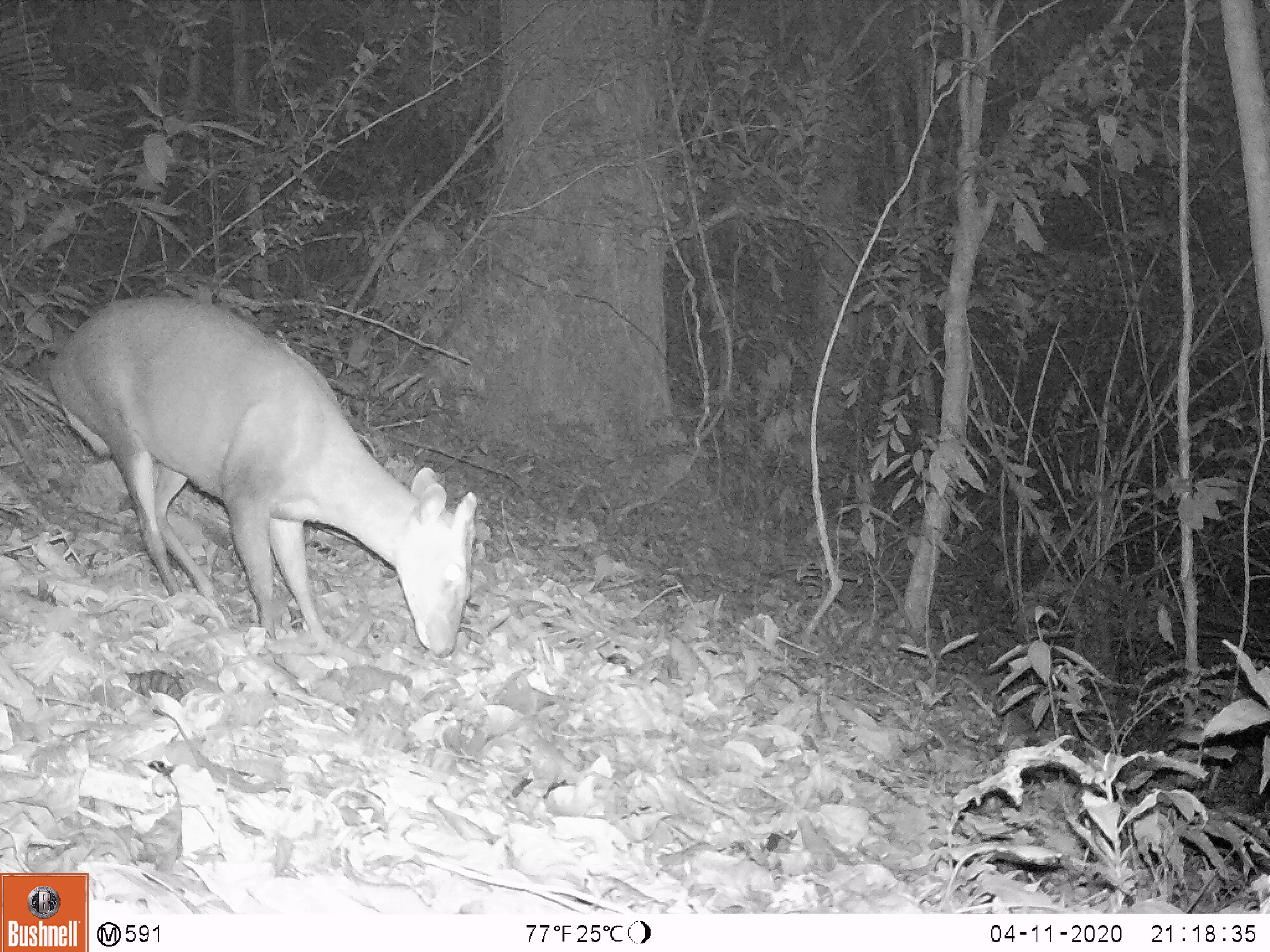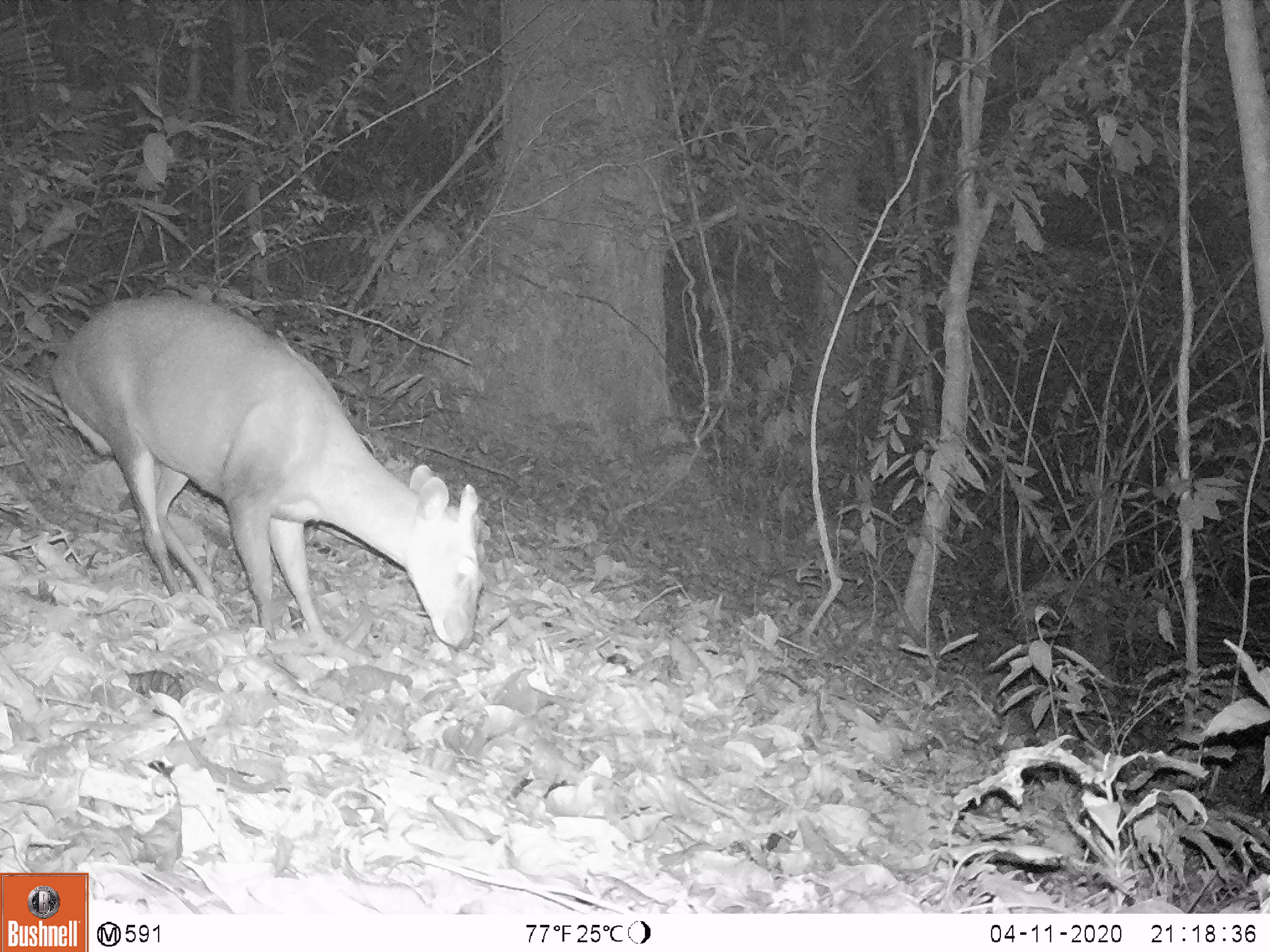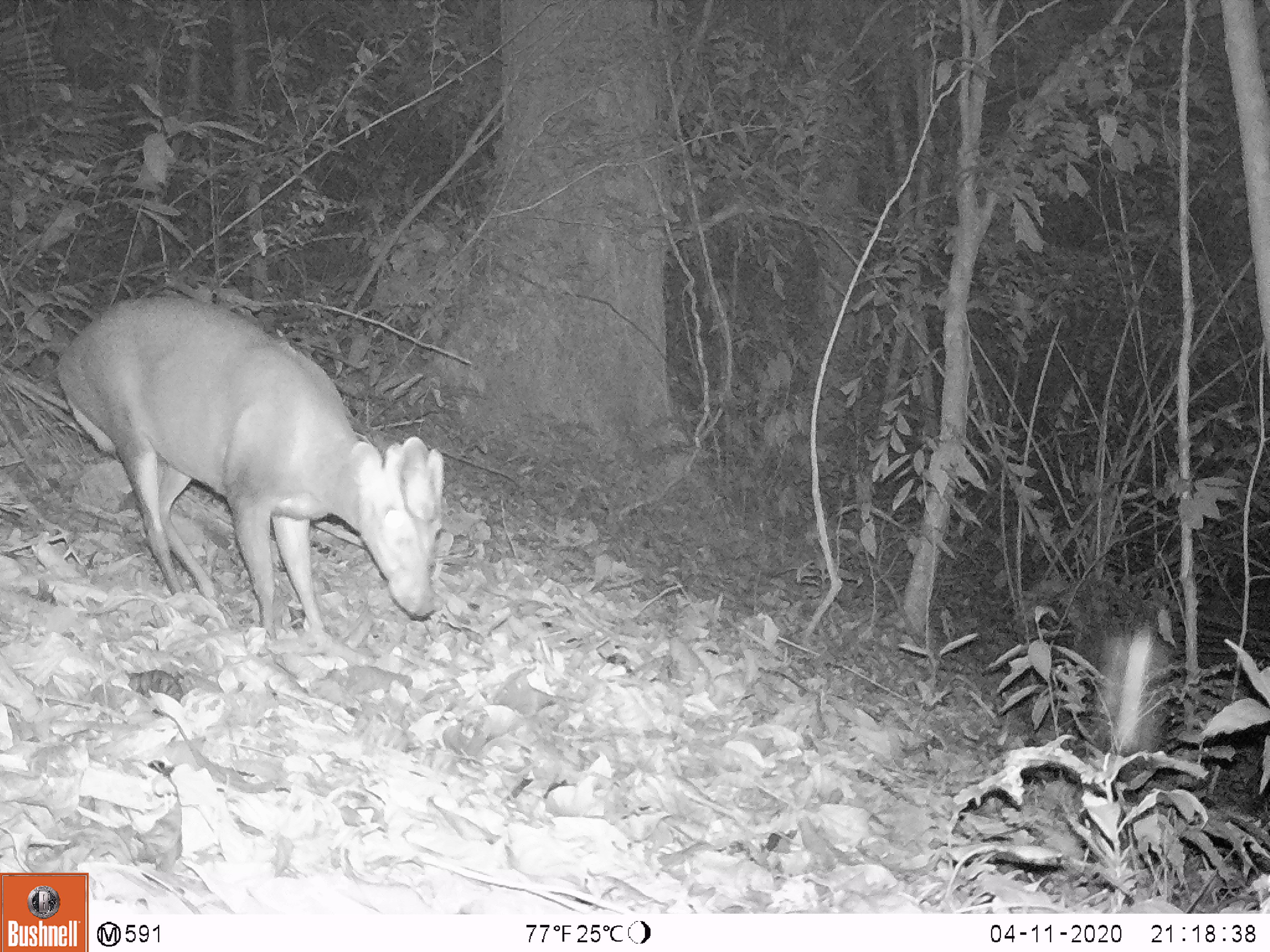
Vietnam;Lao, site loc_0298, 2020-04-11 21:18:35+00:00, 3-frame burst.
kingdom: Animalia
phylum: Chordata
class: Mammalia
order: Artiodactyla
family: Cervidae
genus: Muntiacus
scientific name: Muntiacus rooseveltorum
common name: roosevelt's muntjac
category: roosevelts muntjac group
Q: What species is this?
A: Roosevelts muntjac group (roosevelt's muntjac) (Muntiacus rooseveltorum).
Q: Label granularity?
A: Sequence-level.